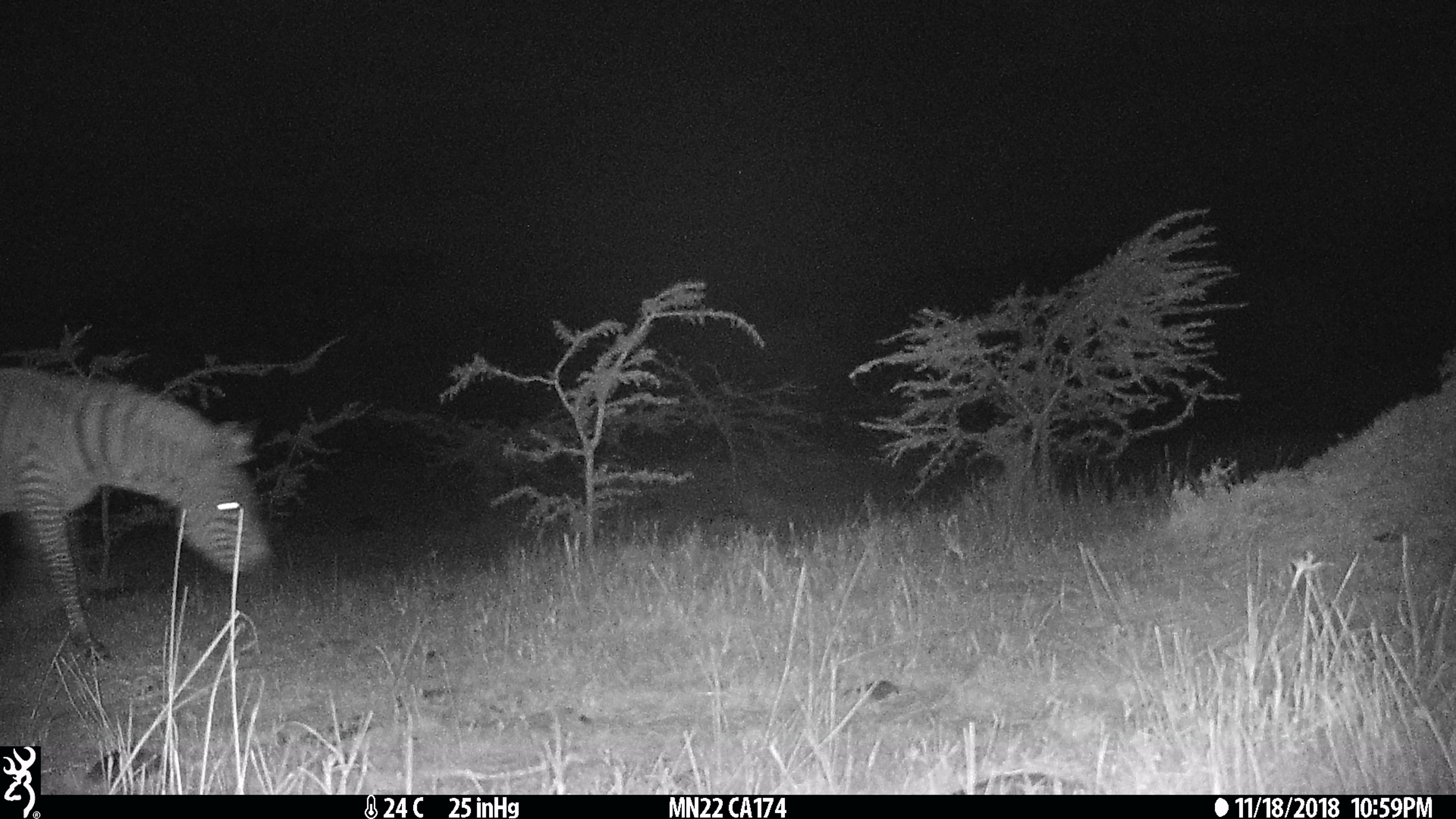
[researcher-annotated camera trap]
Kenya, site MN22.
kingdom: Animalia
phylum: Chordata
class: Mammalia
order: Perissodactyla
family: Equidae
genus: Equus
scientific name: Equus quagga burchellii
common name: burchell's zebra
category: zebra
Zebra (burchell's zebra) (Equus quagga burchellii).